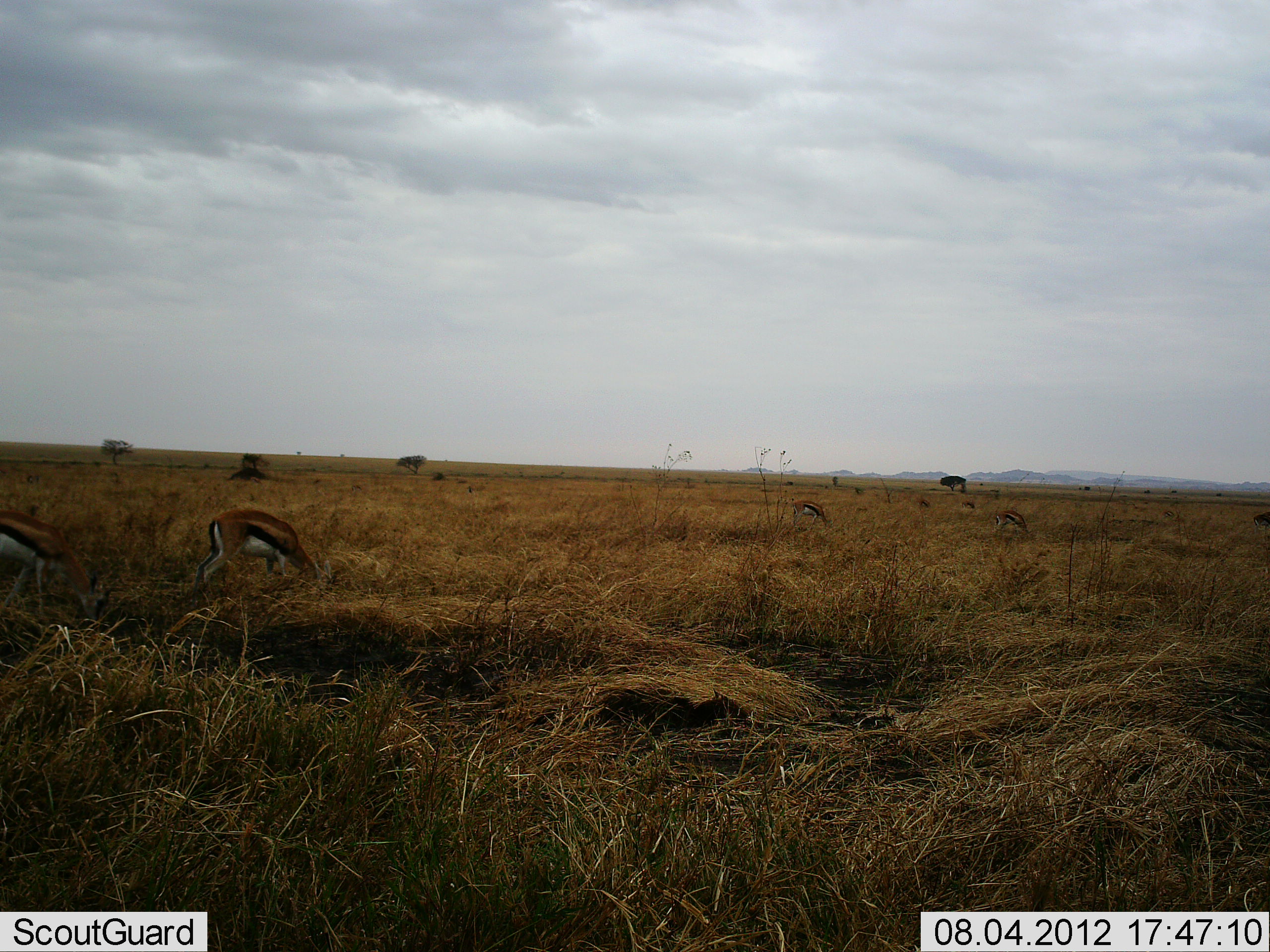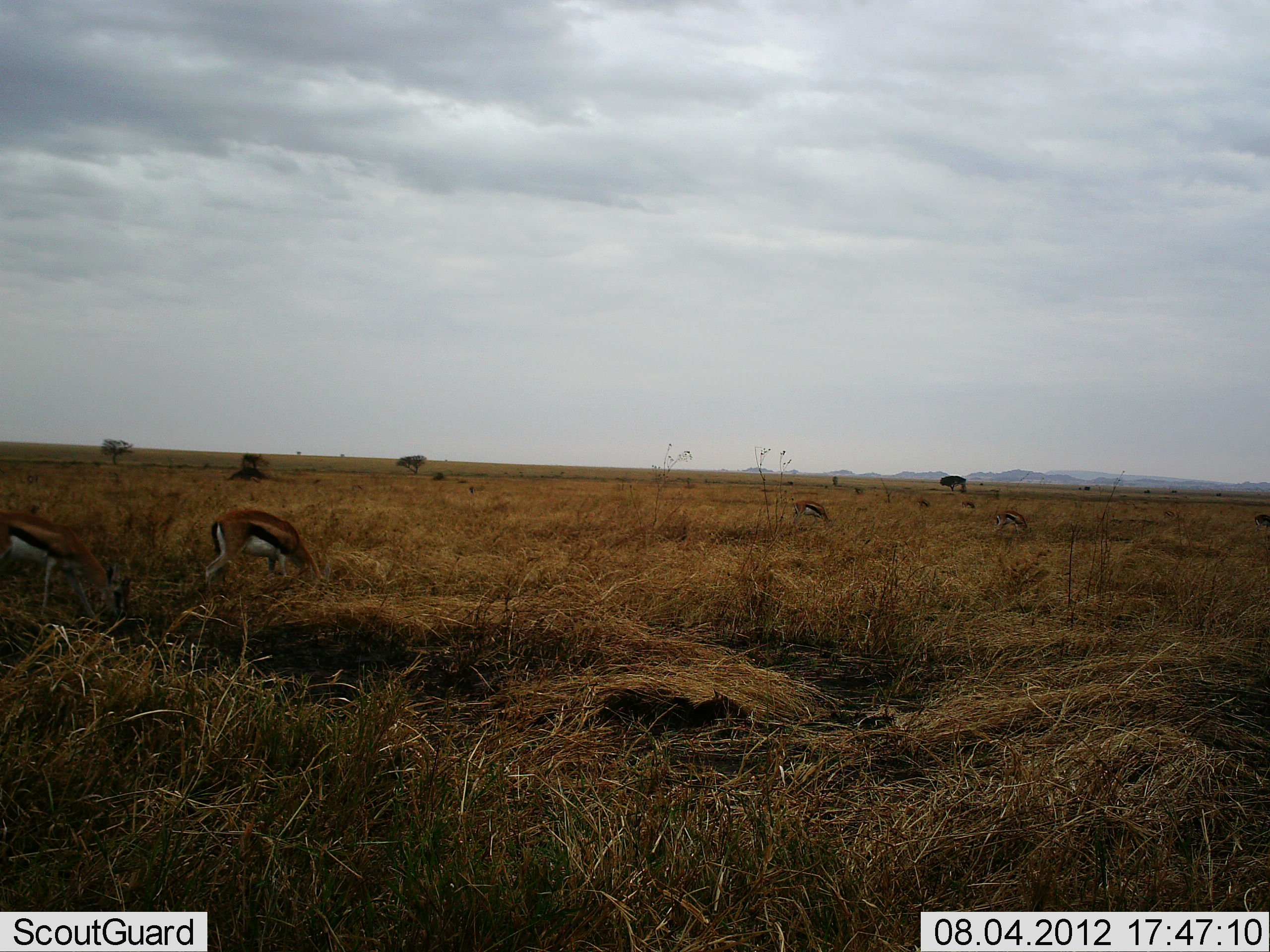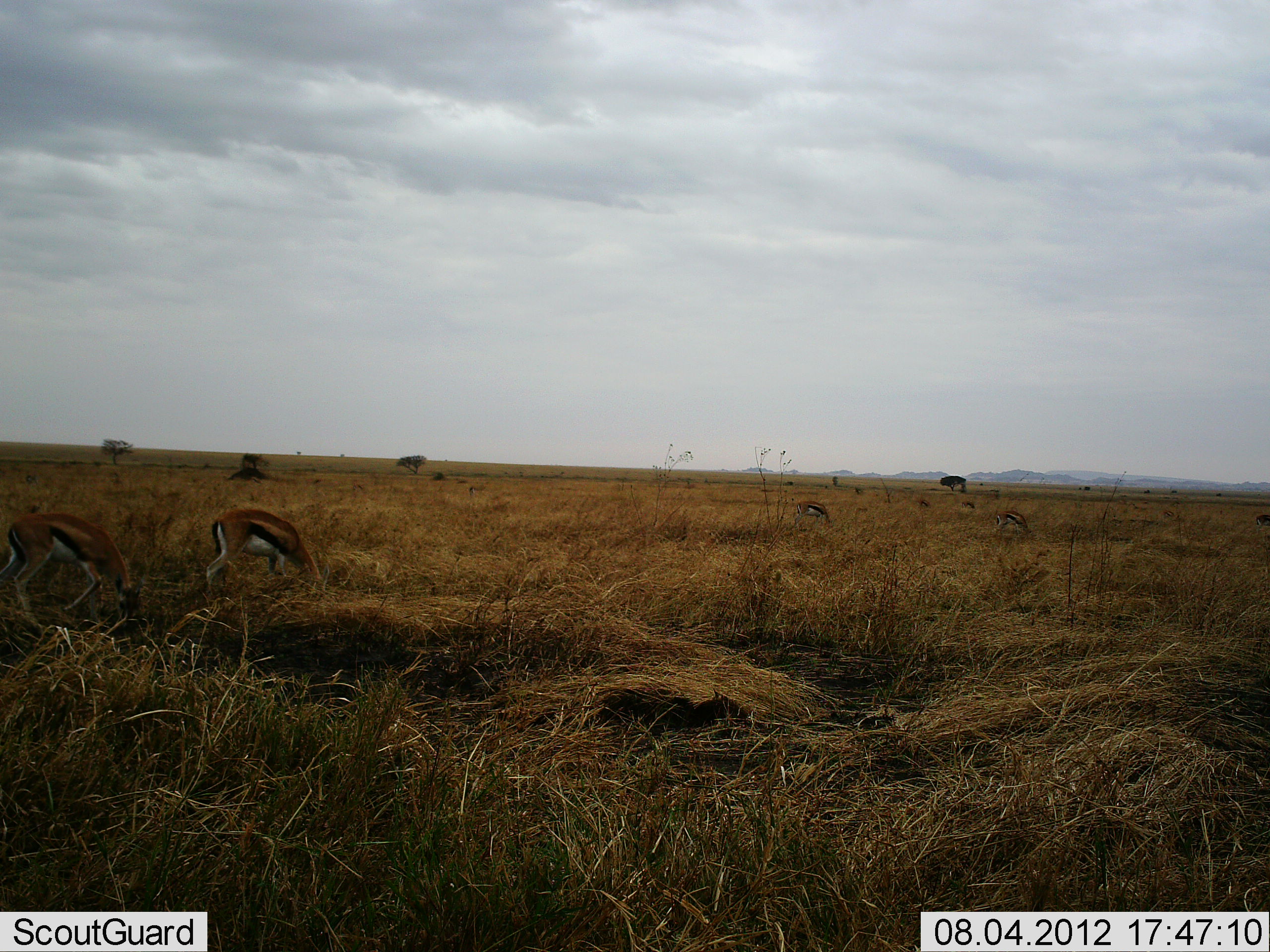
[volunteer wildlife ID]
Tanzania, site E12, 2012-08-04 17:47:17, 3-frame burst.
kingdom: Animalia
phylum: Chordata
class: Mammalia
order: Artiodactyla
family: Bovidae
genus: Eudorcas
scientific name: Eudorcas thomsonii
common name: thomson's gazelle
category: gazellethomsons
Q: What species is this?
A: Gazellethomsons (thomson's gazelle) (Eudorcas thomsonii).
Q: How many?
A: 4.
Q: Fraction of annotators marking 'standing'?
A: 10%.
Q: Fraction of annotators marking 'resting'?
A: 0%.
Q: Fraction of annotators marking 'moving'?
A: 0%.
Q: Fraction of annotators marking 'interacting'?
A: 0%.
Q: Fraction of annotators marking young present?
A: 0%.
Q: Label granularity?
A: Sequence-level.